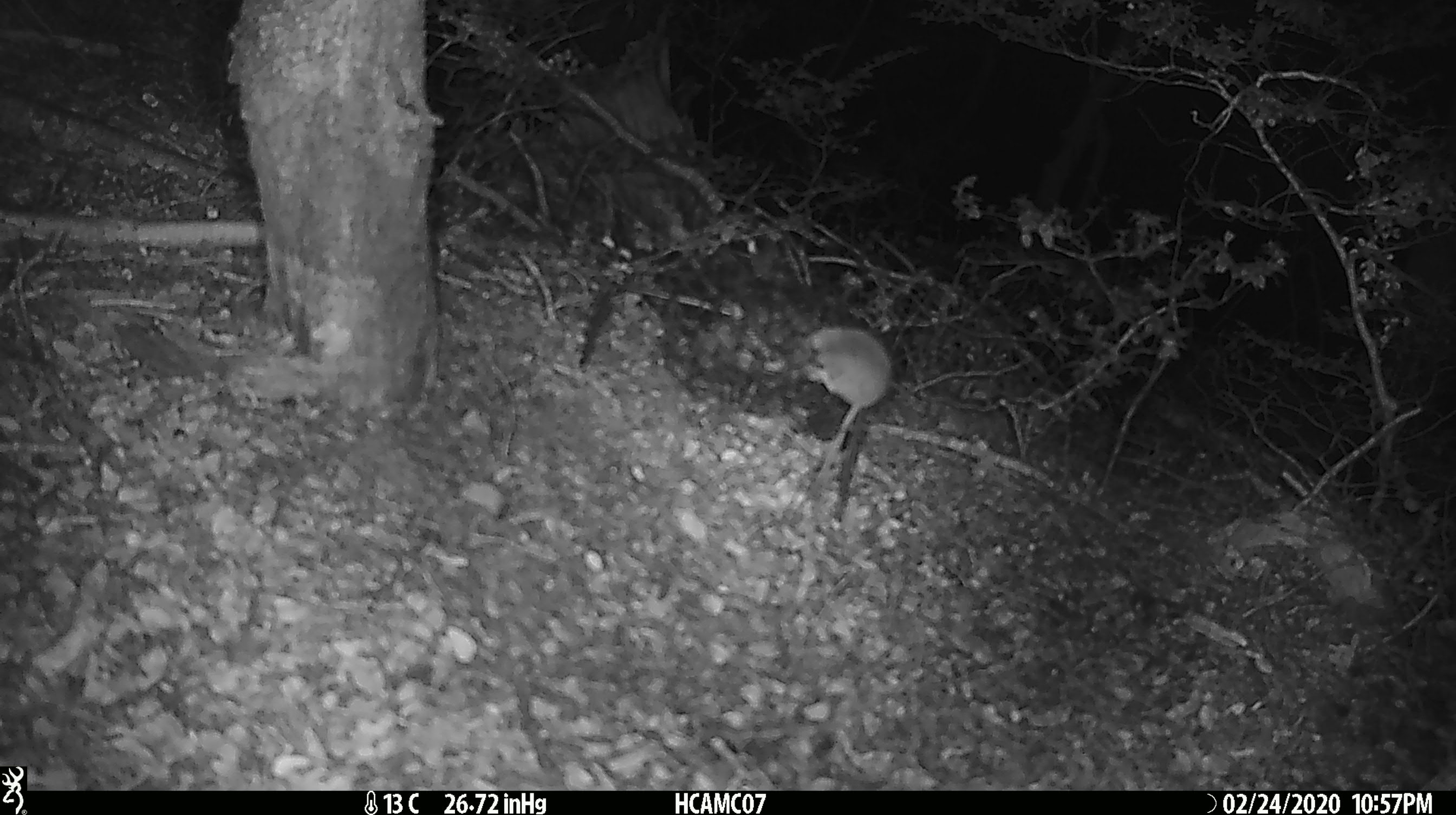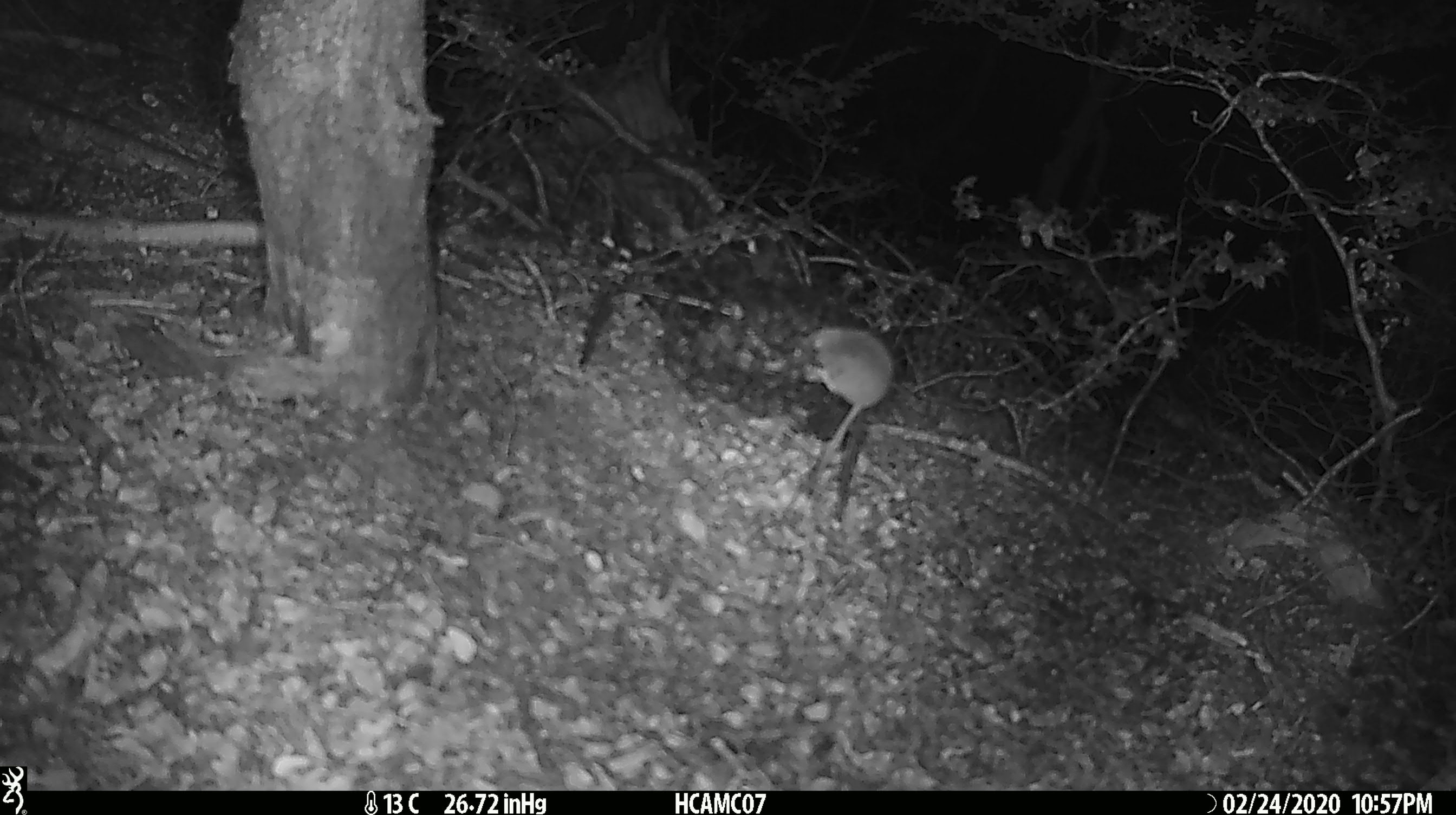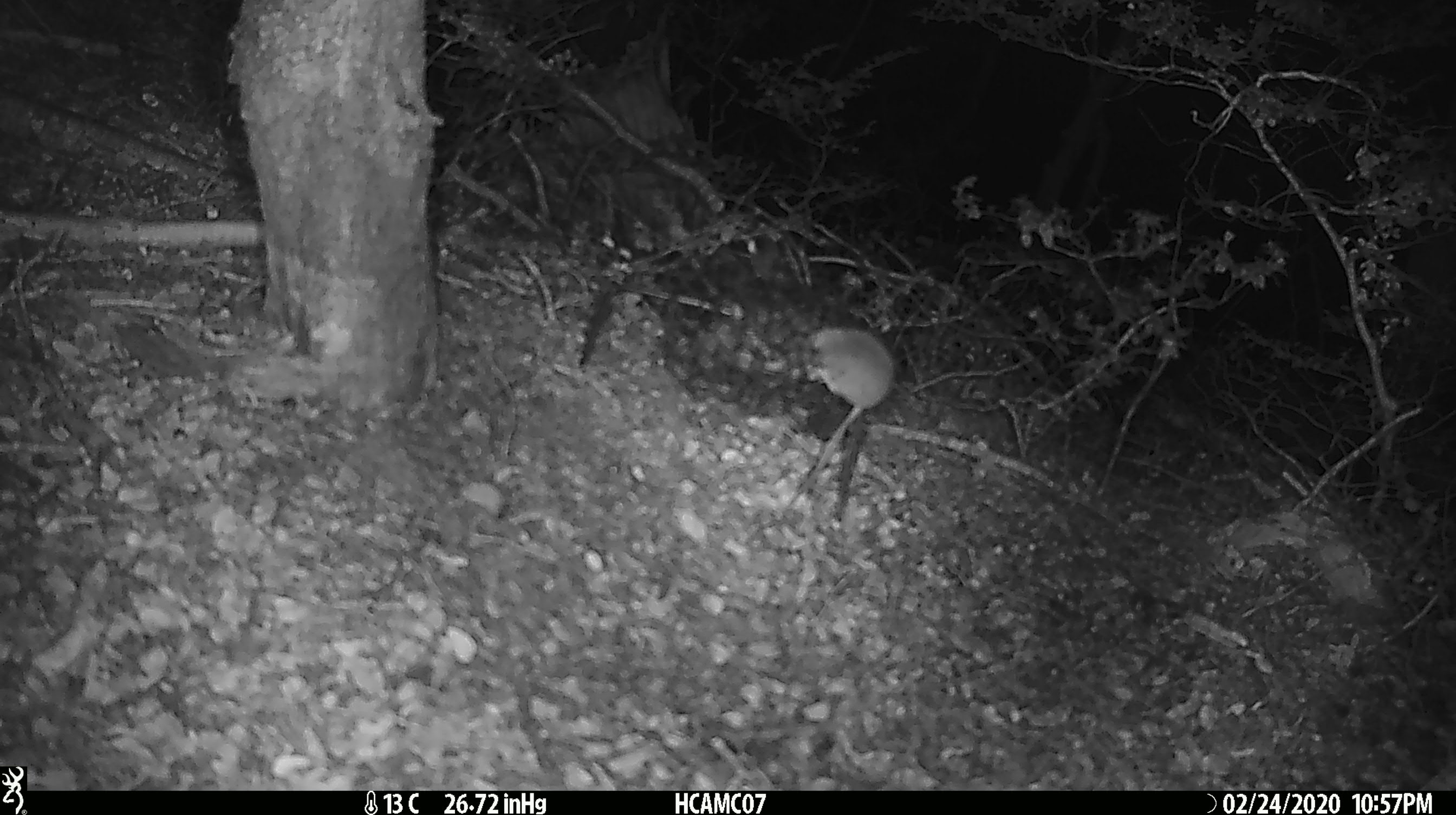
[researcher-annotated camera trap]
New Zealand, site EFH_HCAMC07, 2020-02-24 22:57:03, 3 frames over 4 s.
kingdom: Animalia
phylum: Chordata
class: Mammalia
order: Rodentia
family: Muridae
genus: Mus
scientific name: Mus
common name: mouse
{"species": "mouse (Mus)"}